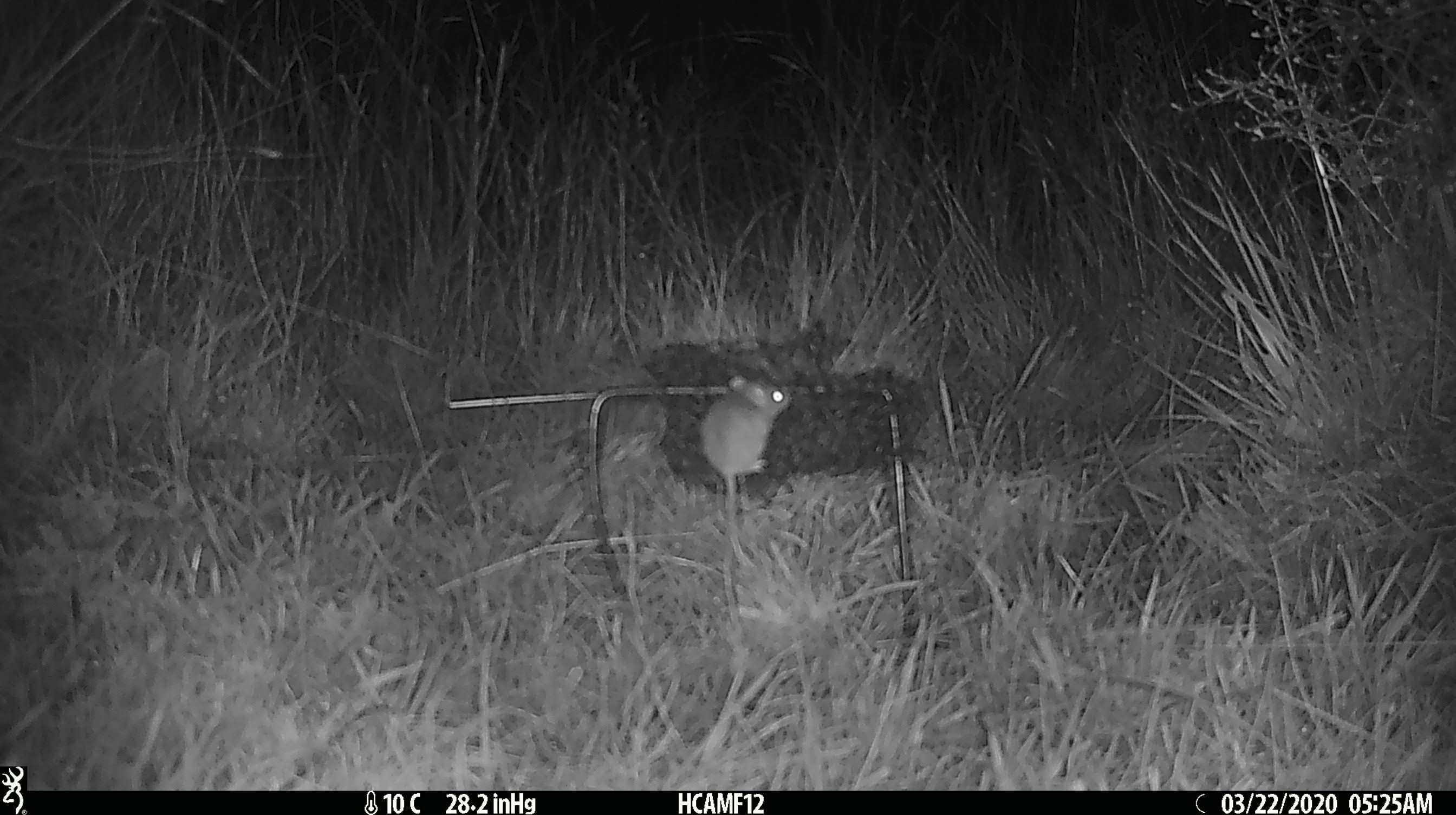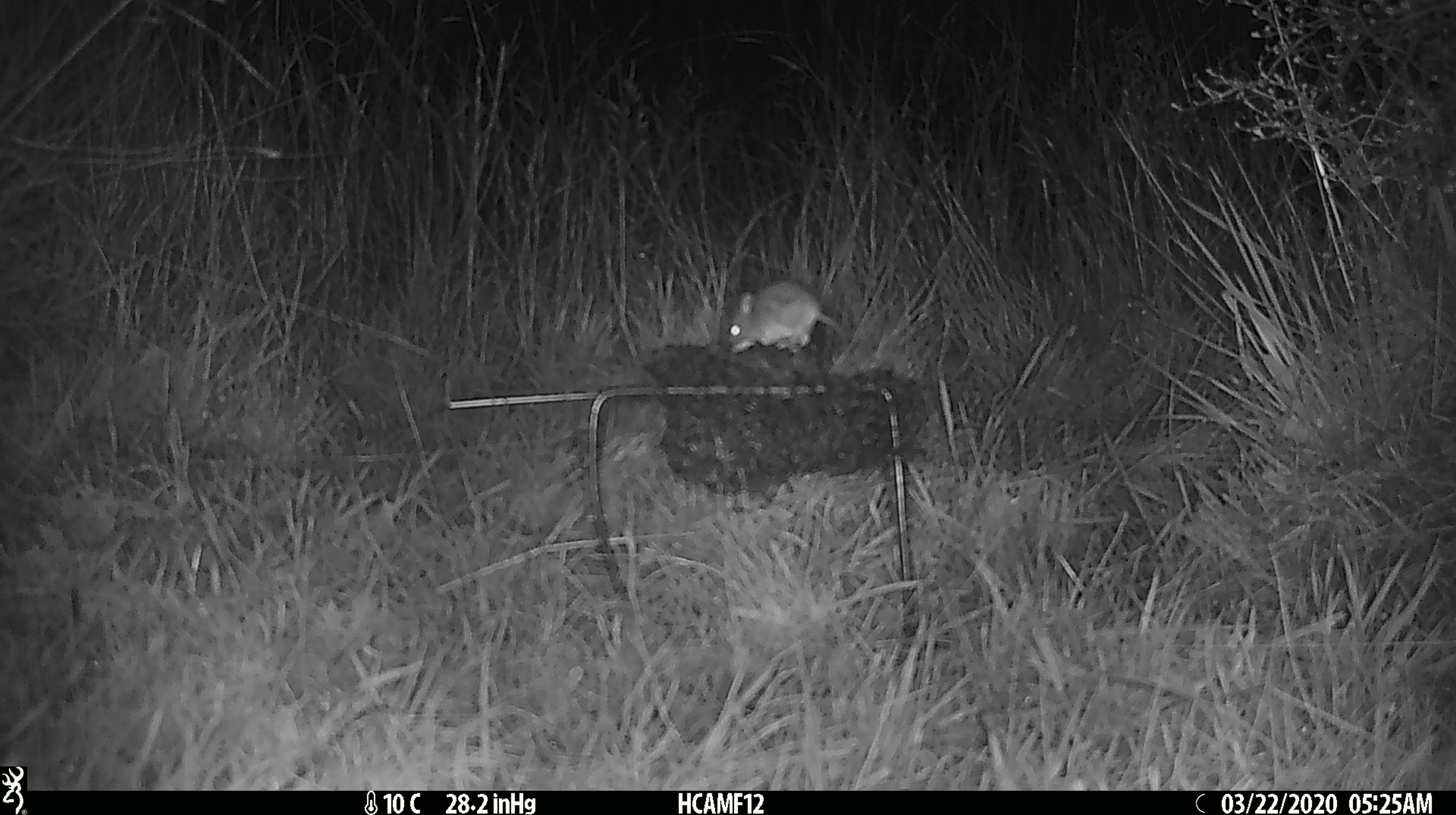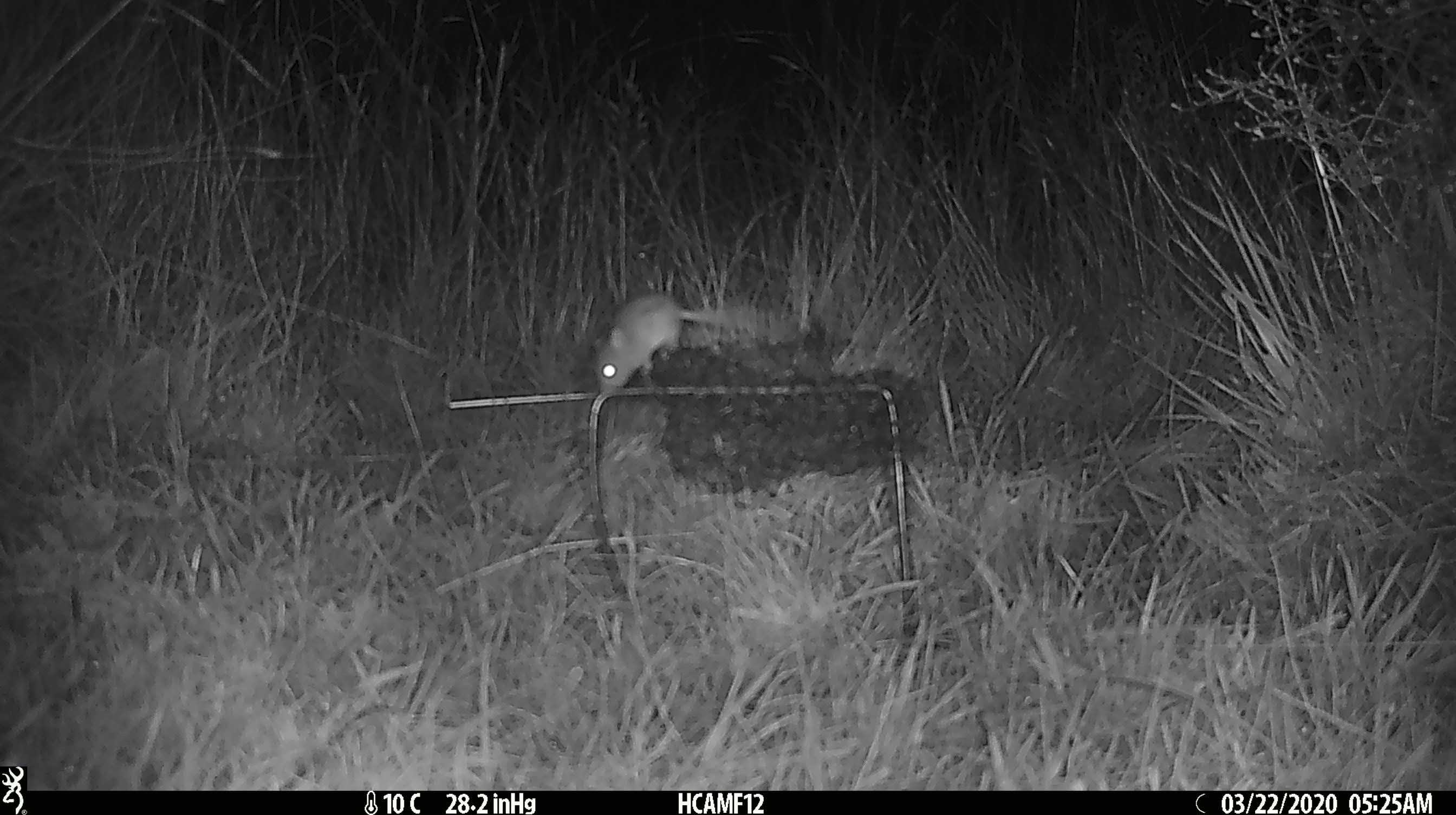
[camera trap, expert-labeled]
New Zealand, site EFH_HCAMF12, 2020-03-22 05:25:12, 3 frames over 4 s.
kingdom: Animalia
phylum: Chordata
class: Mammalia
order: Rodentia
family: Muridae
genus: Mus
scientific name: Mus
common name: mouse